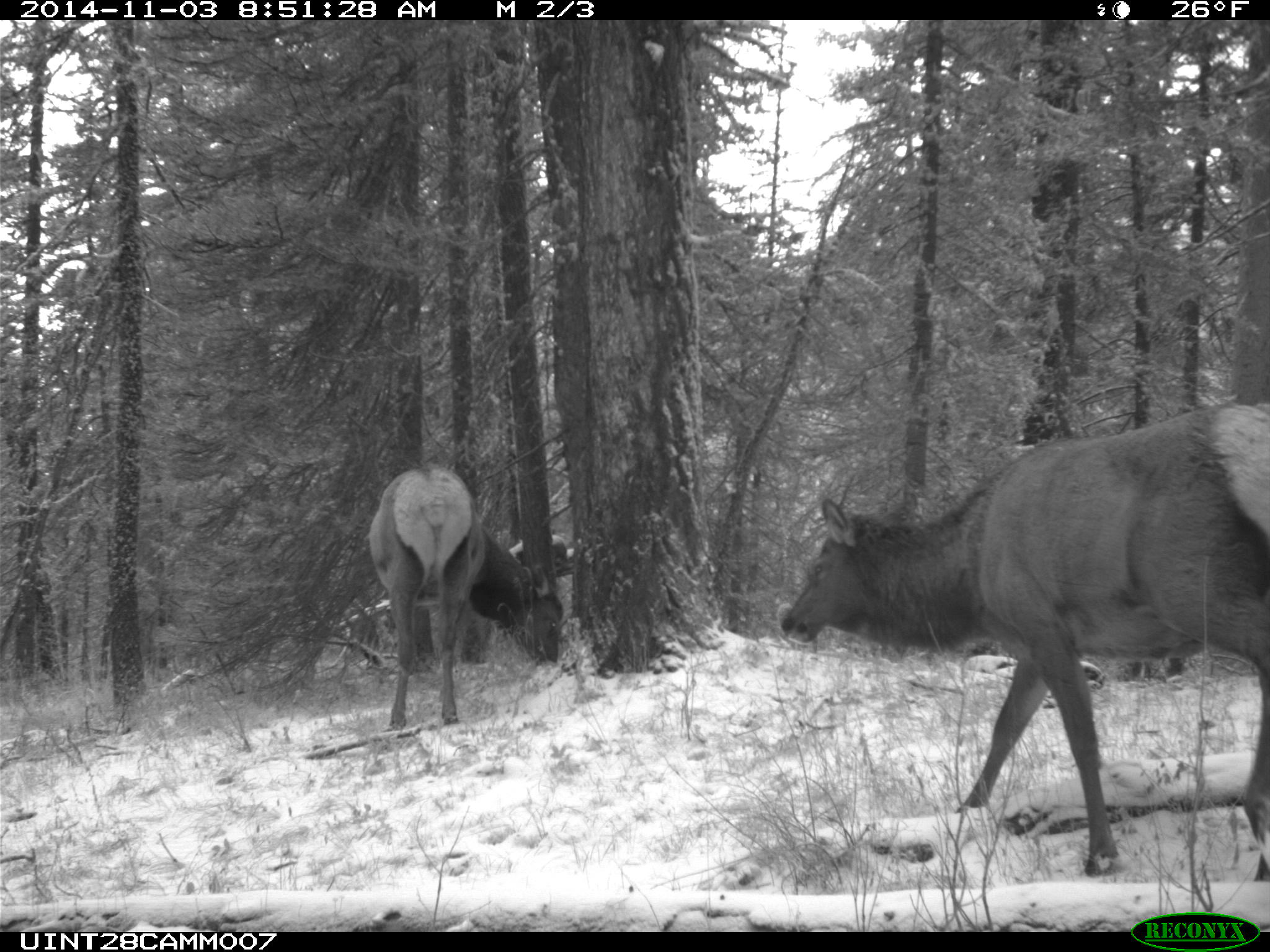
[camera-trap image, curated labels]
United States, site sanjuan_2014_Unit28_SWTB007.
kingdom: Animalia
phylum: Chordata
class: Mammalia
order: Artiodactyla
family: Cervidae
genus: Cervus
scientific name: Cervus elaphus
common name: red deer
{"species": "Cervus elaphus (red deer)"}